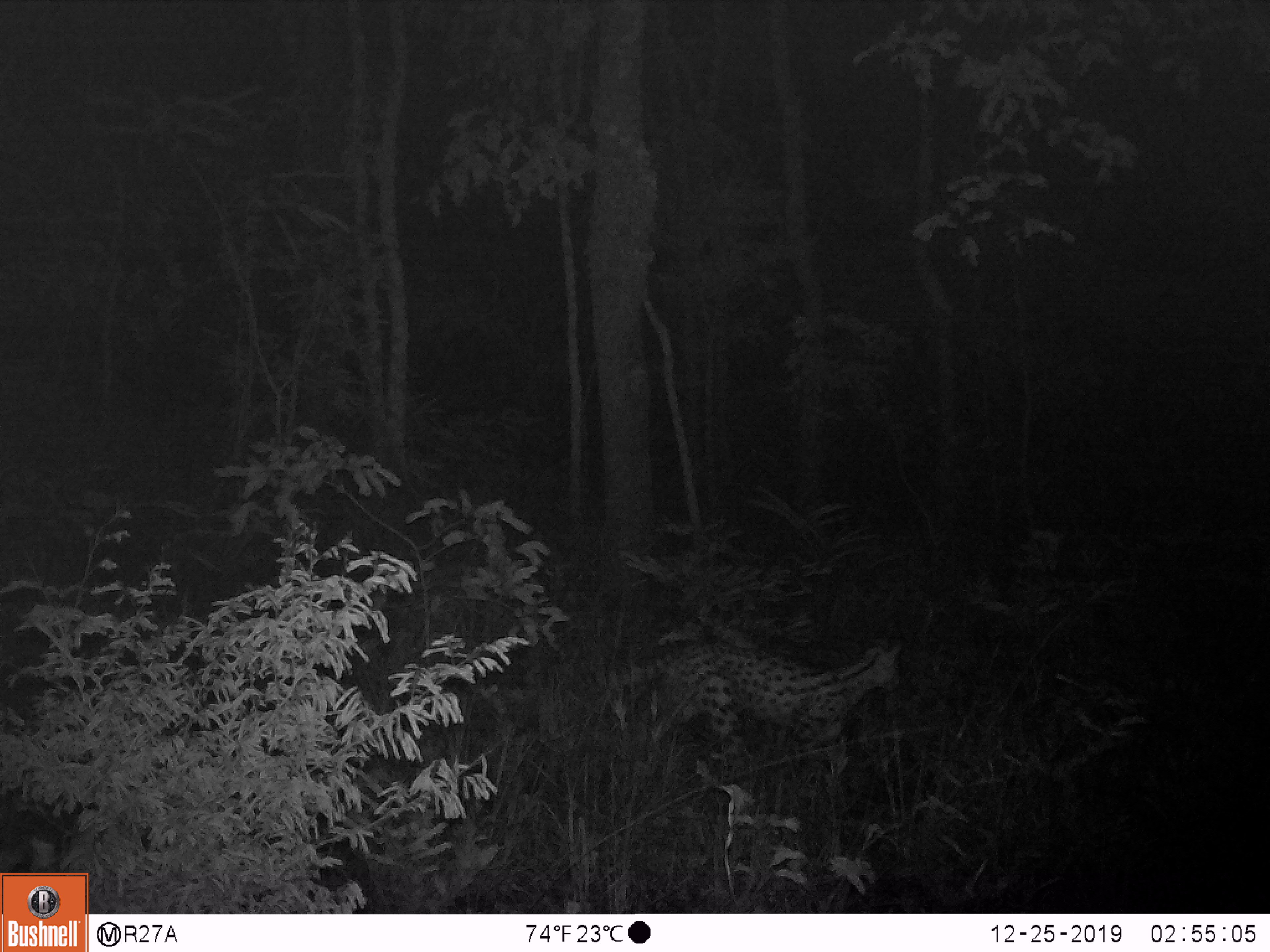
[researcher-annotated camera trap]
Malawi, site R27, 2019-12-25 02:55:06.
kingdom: Animalia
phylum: Chordata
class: Mammalia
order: Carnivora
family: Felidae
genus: Leptailurus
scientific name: Leptailurus serval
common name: serval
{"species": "serval (Leptailurus serval)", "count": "1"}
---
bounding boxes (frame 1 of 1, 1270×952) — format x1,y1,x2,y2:
serval: 587,639,907,787